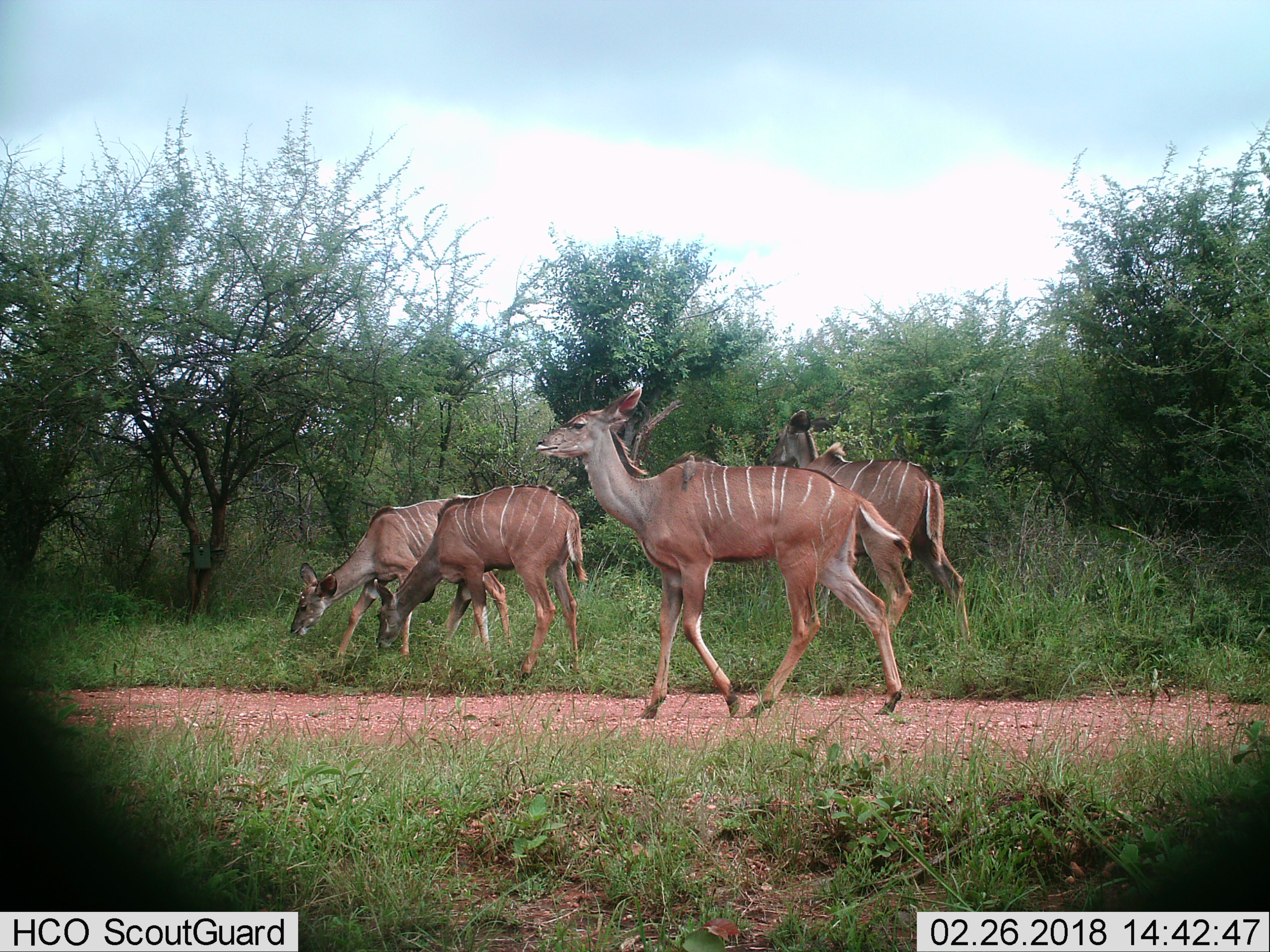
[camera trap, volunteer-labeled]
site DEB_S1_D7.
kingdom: Animalia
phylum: Chordata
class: Mammalia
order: Artiodactyla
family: Bovidae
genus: Tragelaphus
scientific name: Tragelaphus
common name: kudu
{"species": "kudu (Tragelaphus)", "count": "4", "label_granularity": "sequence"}